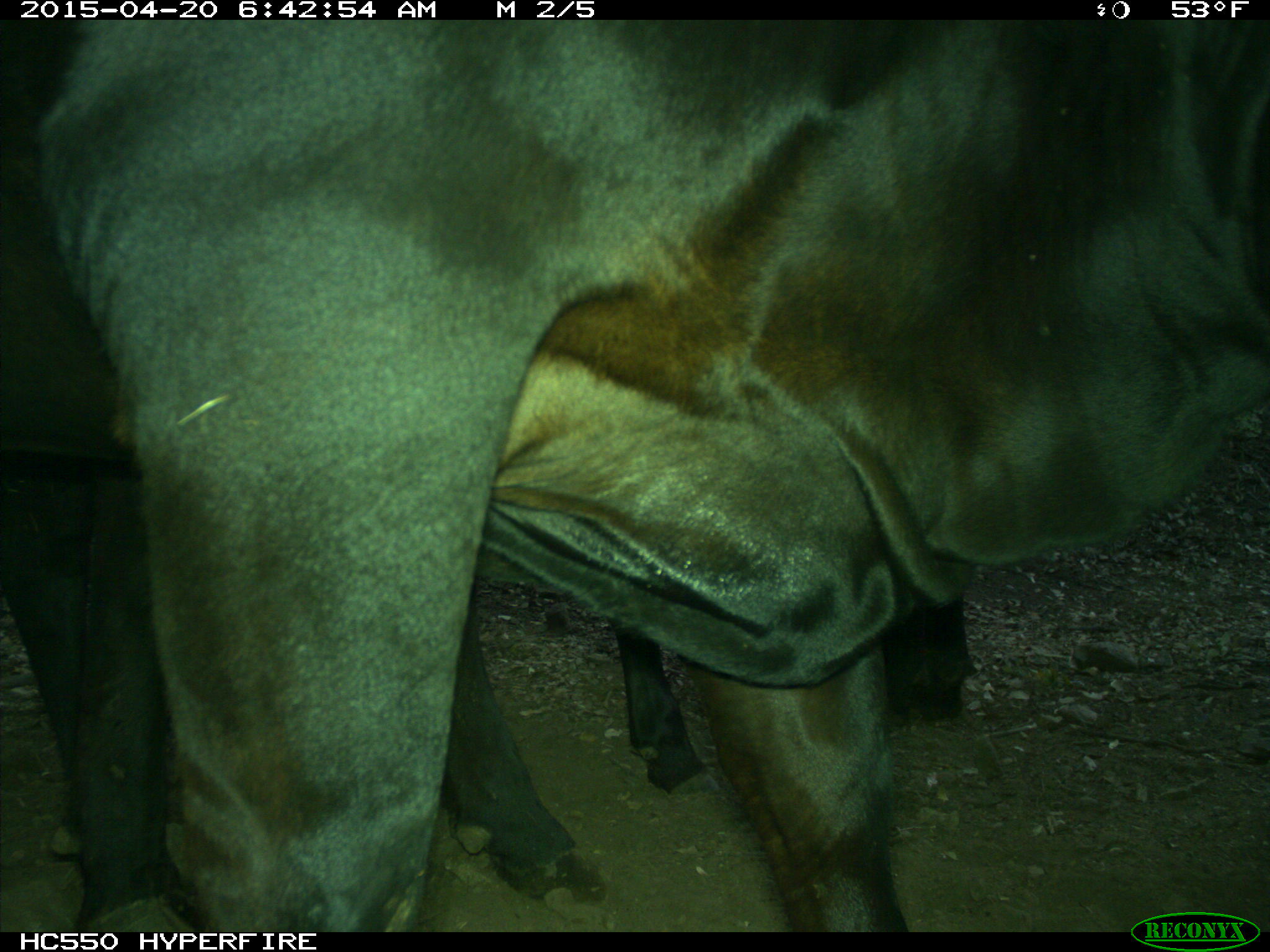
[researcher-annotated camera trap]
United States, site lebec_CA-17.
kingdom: Animalia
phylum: Chordata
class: Mammalia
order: Artiodactyla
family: Bovidae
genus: Bos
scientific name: Bos taurus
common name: domestic cow